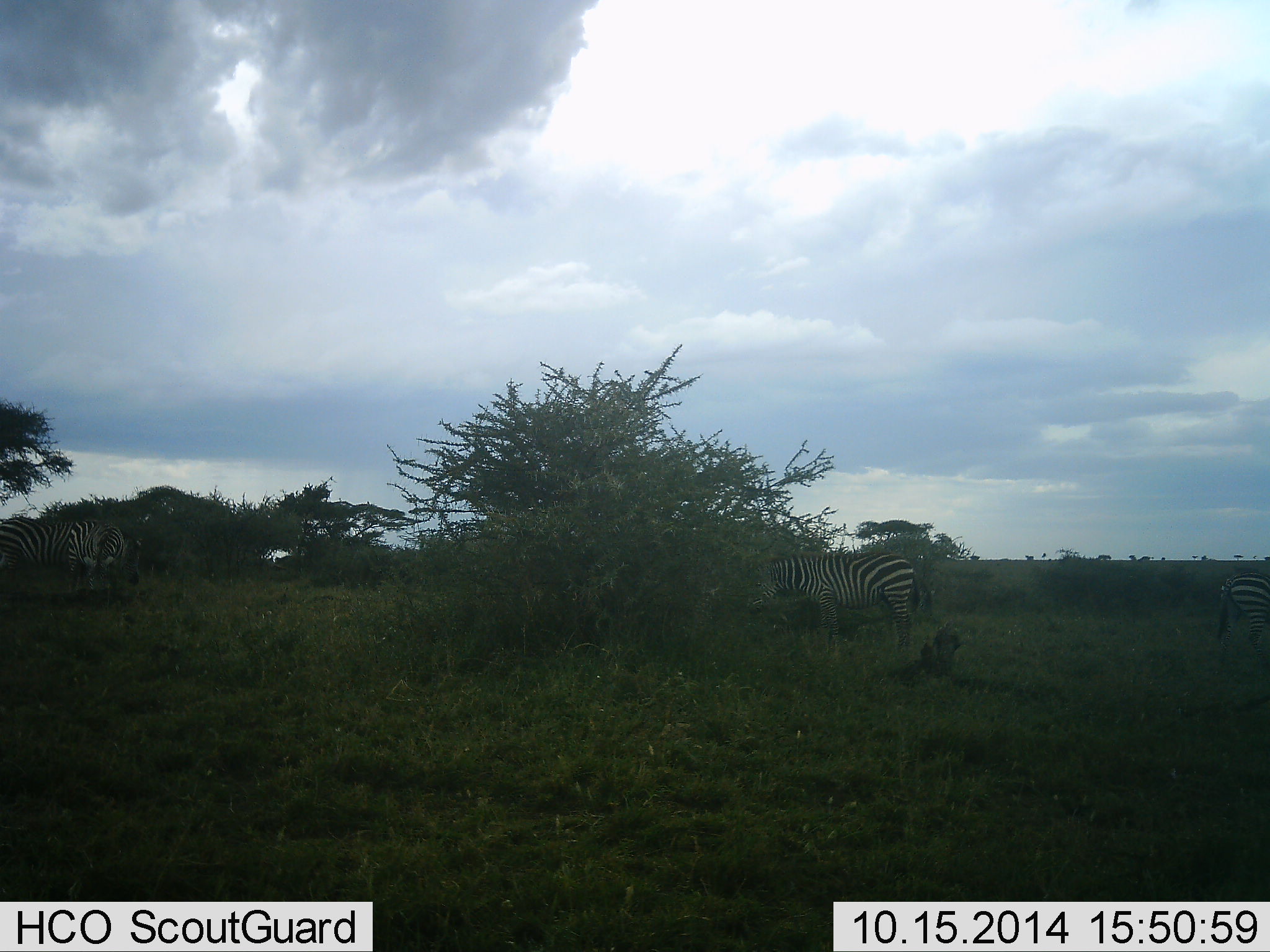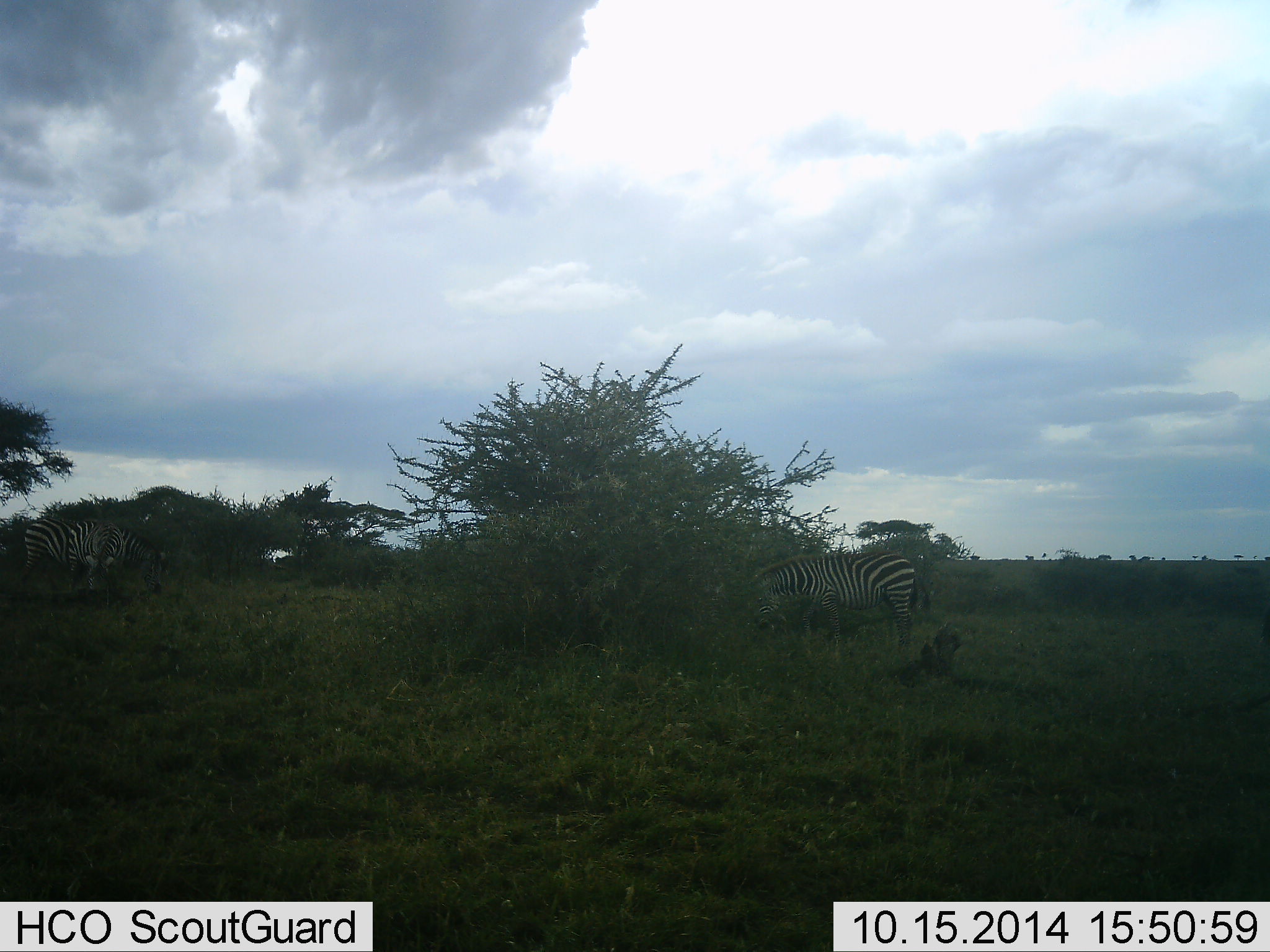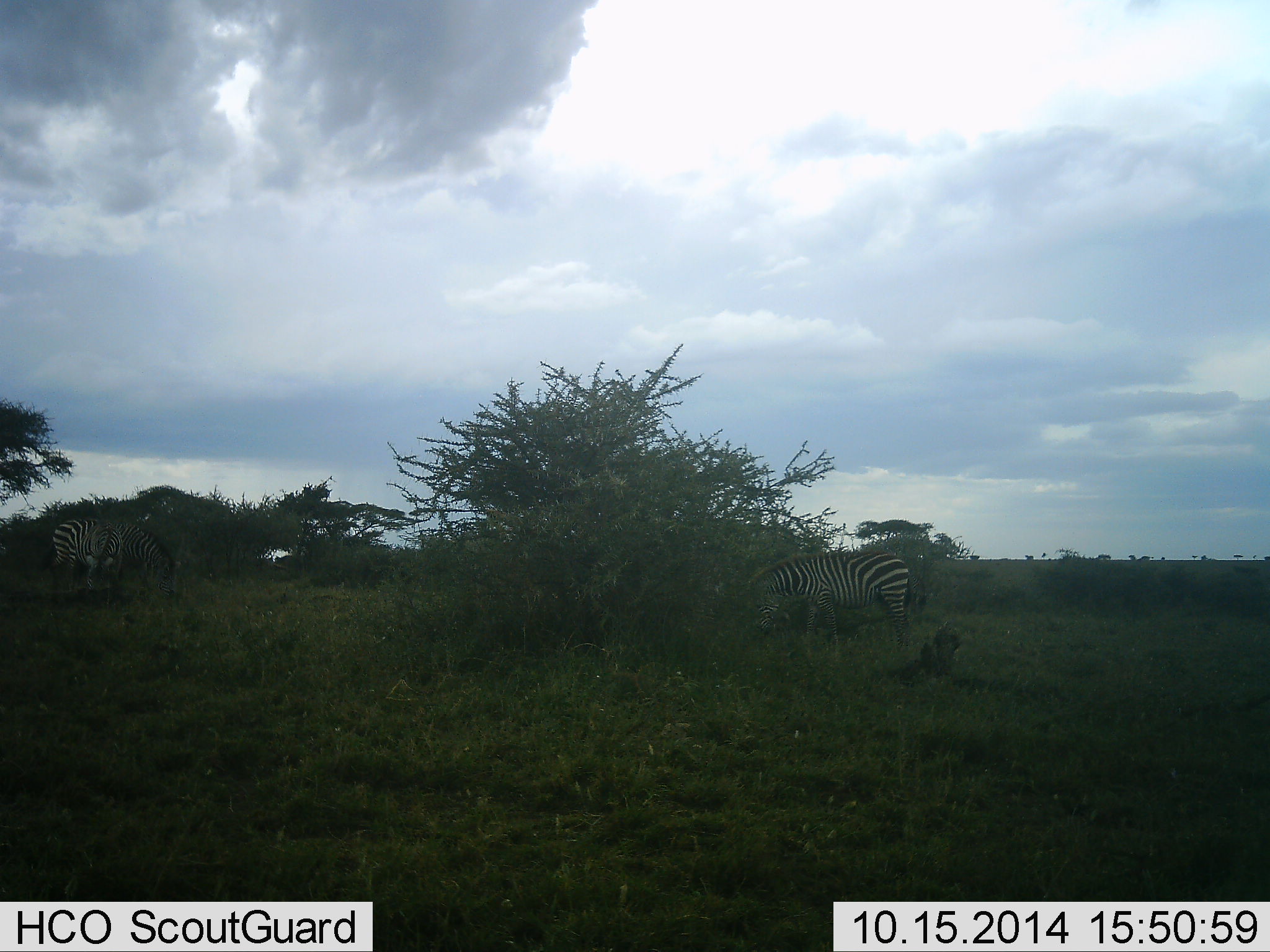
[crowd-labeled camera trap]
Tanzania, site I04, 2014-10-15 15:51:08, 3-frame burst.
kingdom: Animalia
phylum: Chordata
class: Mammalia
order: Perissodactyla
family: Equidae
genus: Equus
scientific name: Equus quagga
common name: plains zebra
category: zebra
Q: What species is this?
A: Zebra (plains zebra) (Equus quagga).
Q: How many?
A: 3.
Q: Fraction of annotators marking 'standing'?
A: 40%.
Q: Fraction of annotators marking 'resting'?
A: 0%.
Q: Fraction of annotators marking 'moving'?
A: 30%.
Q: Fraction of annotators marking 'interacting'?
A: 0%.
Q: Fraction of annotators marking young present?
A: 0%.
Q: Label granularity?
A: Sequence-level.